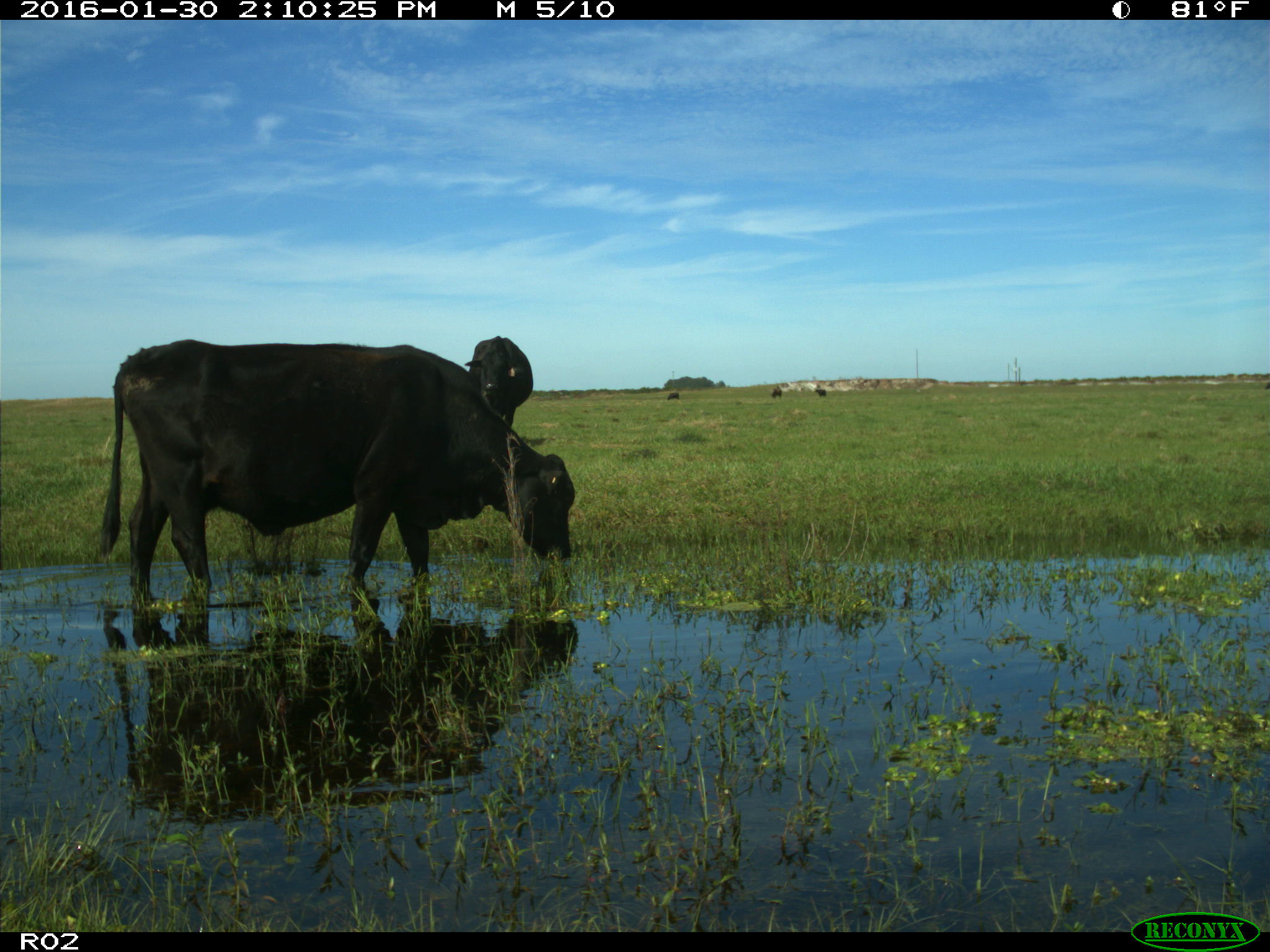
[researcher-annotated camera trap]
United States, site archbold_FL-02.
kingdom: Animalia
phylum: Chordata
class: Mammalia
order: Artiodactyla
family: Bovidae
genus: Bos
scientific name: Bos taurus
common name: domestic cow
Bos taurus (domestic cow).